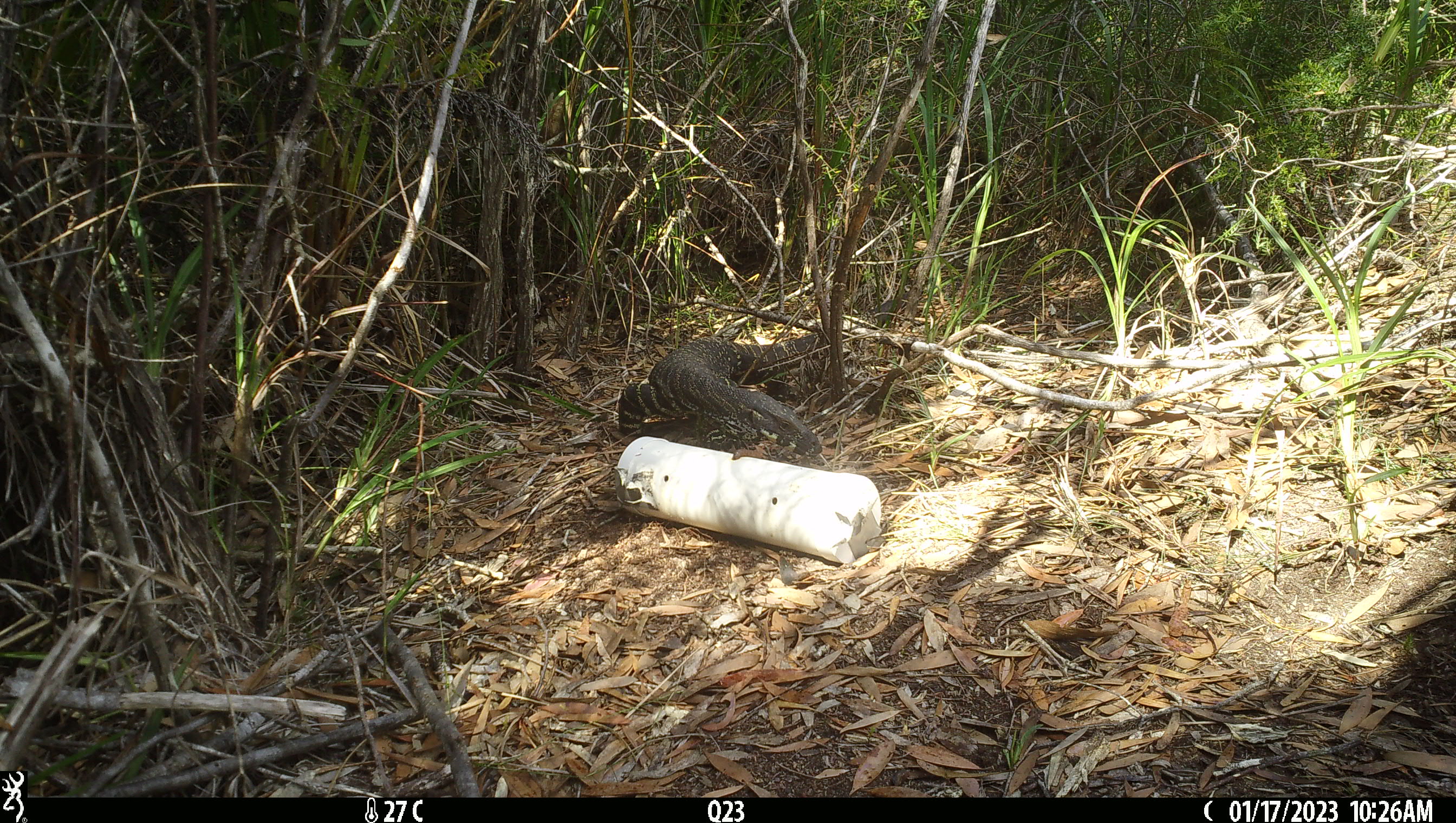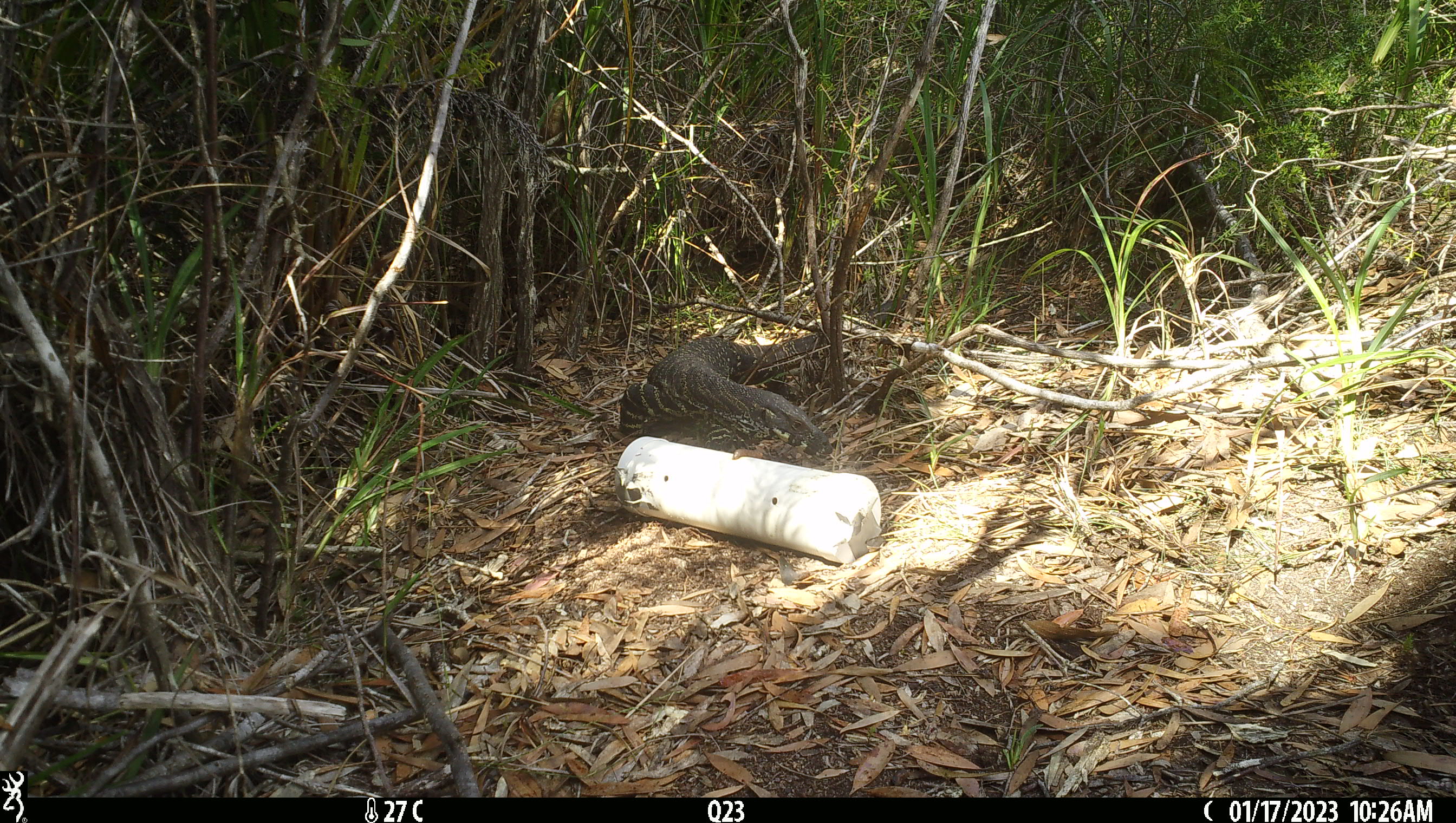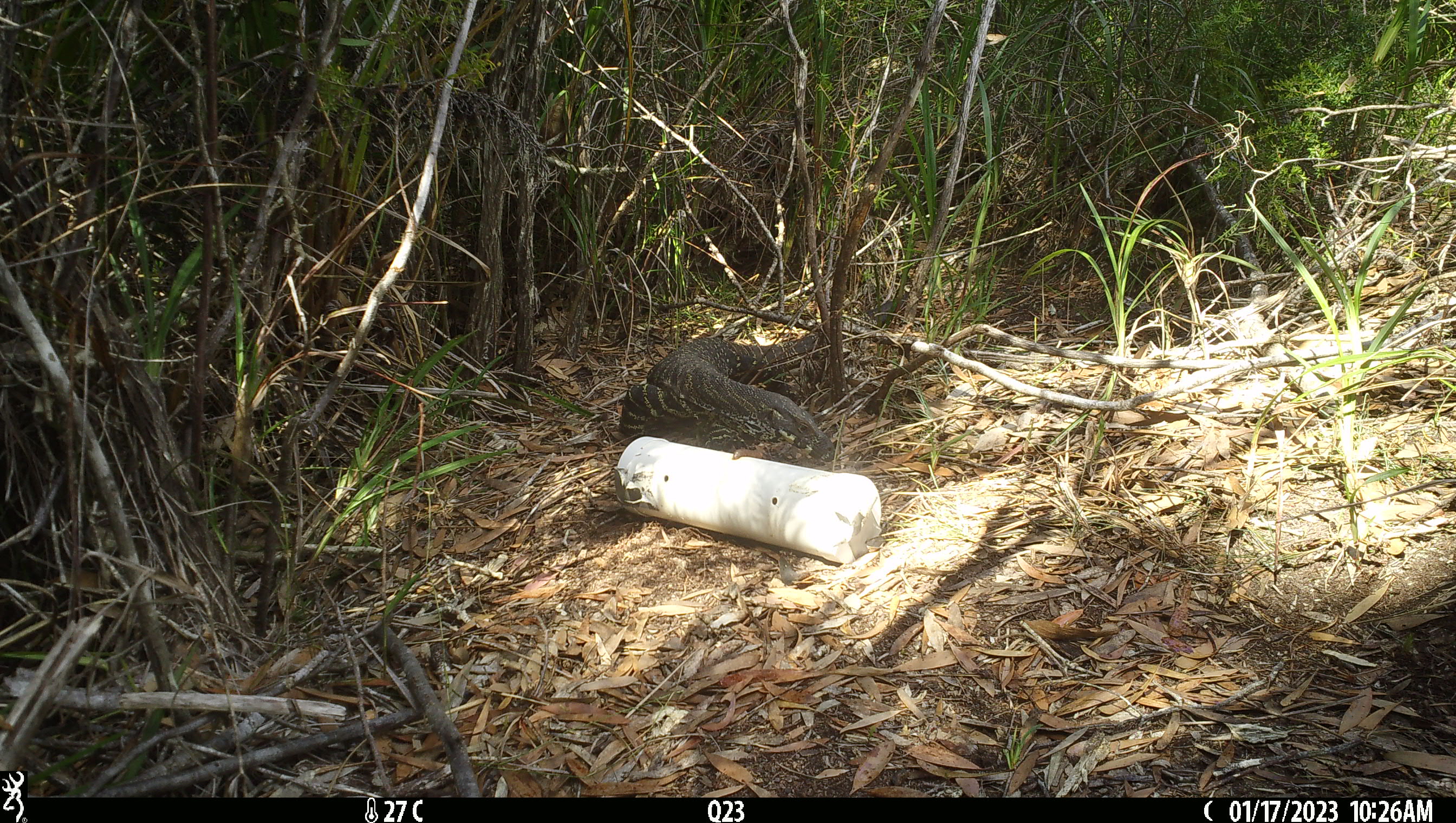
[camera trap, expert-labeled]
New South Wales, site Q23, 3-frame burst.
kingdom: Animalia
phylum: Chordata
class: Reptilia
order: Squamata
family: Varanidae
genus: Varanus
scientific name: Varanus varius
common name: lace monitor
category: goanna